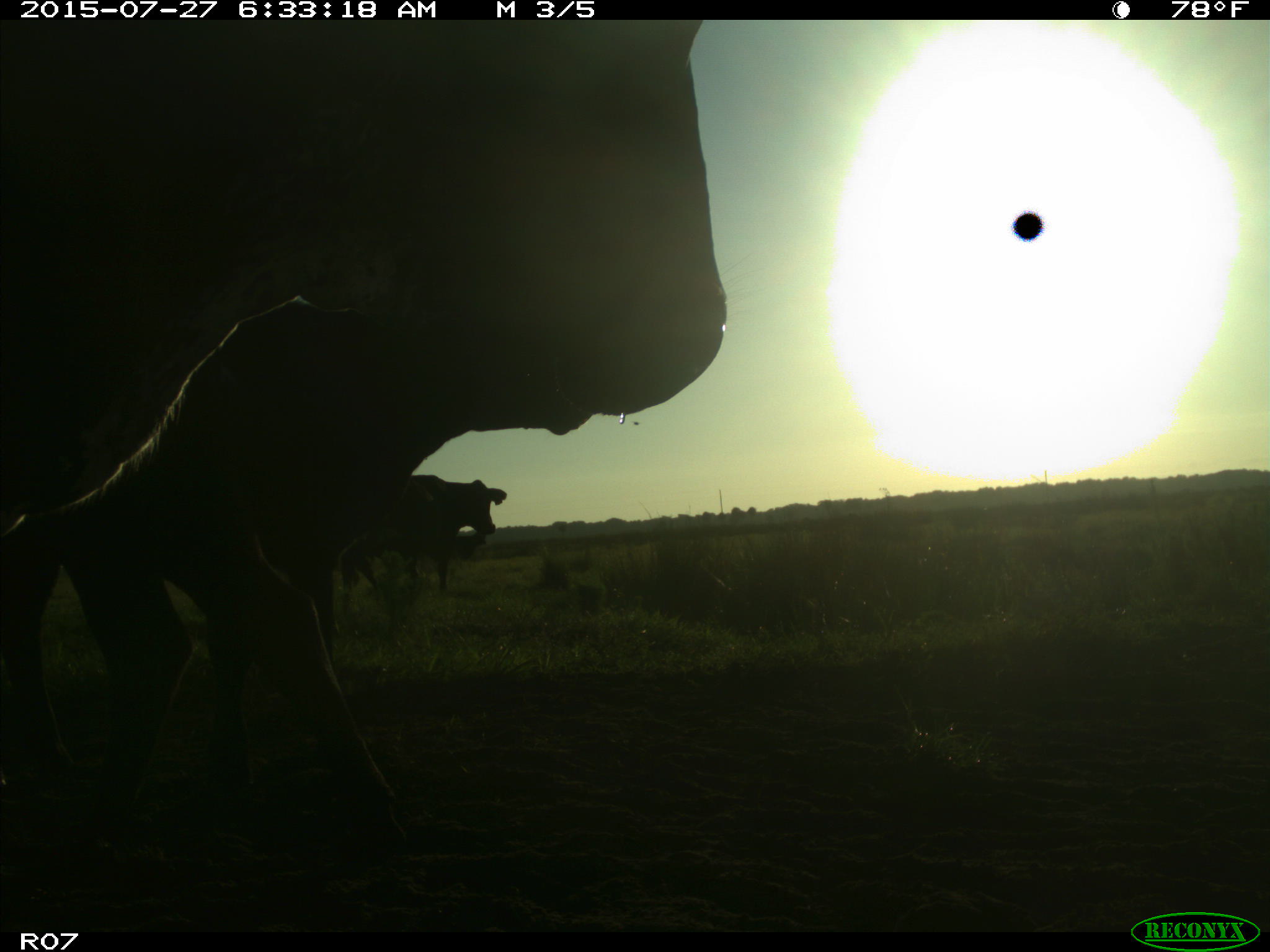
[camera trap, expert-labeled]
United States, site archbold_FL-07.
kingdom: Animalia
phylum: Chordata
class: Mammalia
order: Artiodactyla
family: Bovidae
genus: Bos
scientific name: Bos taurus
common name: domestic cow